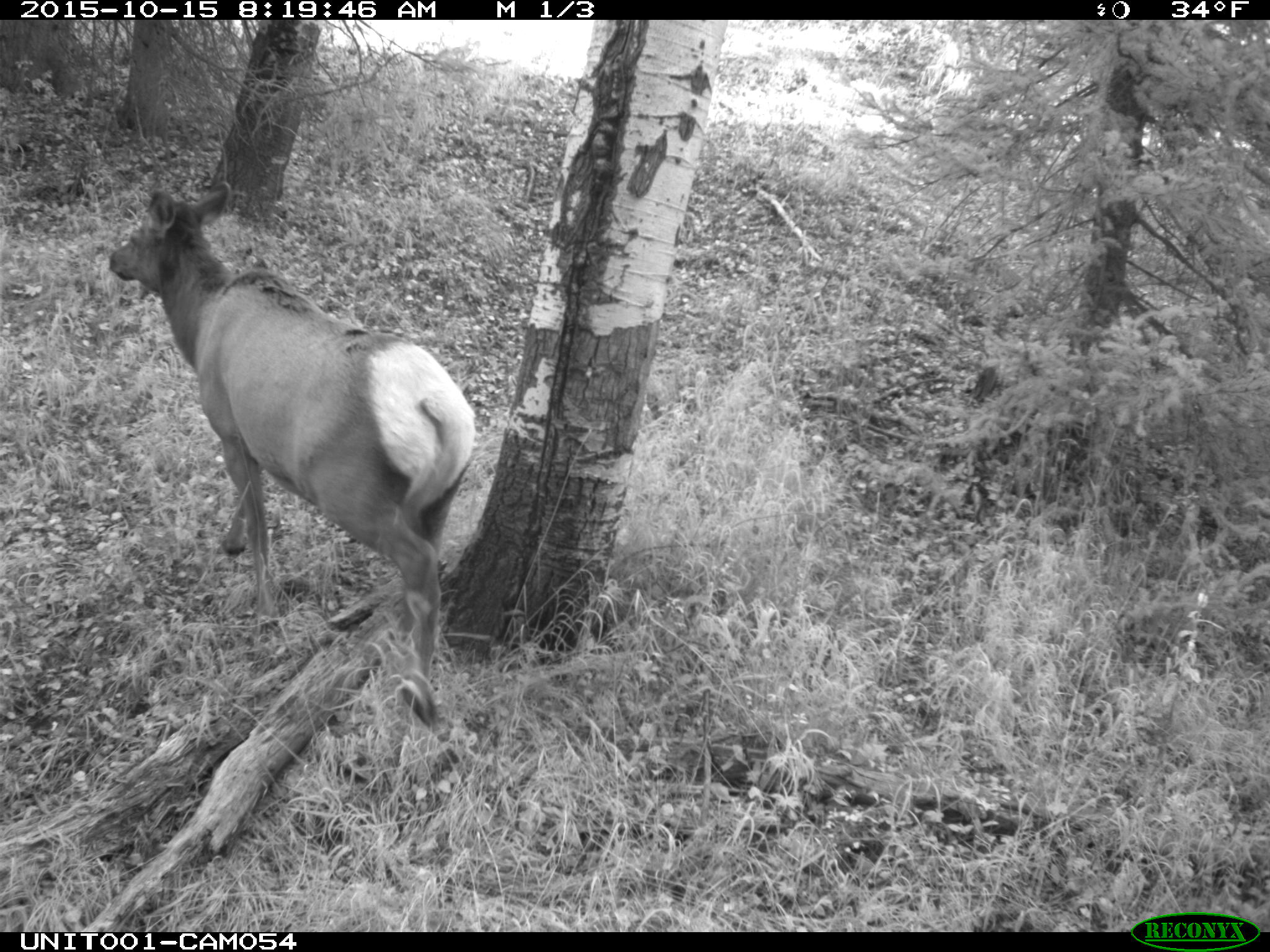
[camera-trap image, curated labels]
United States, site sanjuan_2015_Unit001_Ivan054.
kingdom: Animalia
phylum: Chordata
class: Mammalia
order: Artiodactyla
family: Cervidae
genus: Cervus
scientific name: Cervus elaphus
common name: red deer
Cervus elaphus (red deer).